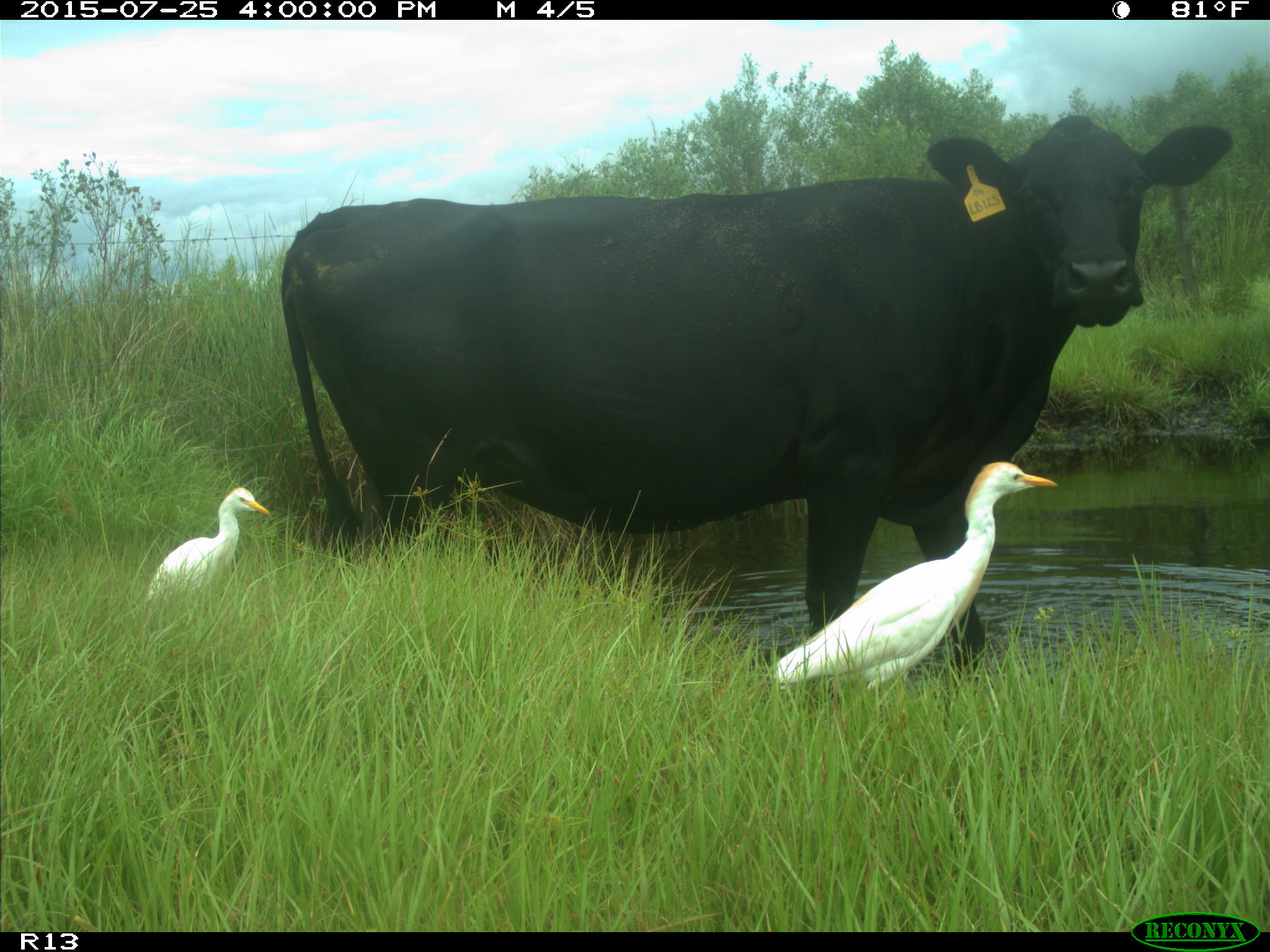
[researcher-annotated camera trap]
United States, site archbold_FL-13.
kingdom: Animalia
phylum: Chordata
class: Mammalia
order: Artiodactyla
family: Bovidae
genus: Bos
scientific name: Bos taurus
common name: domestic cow